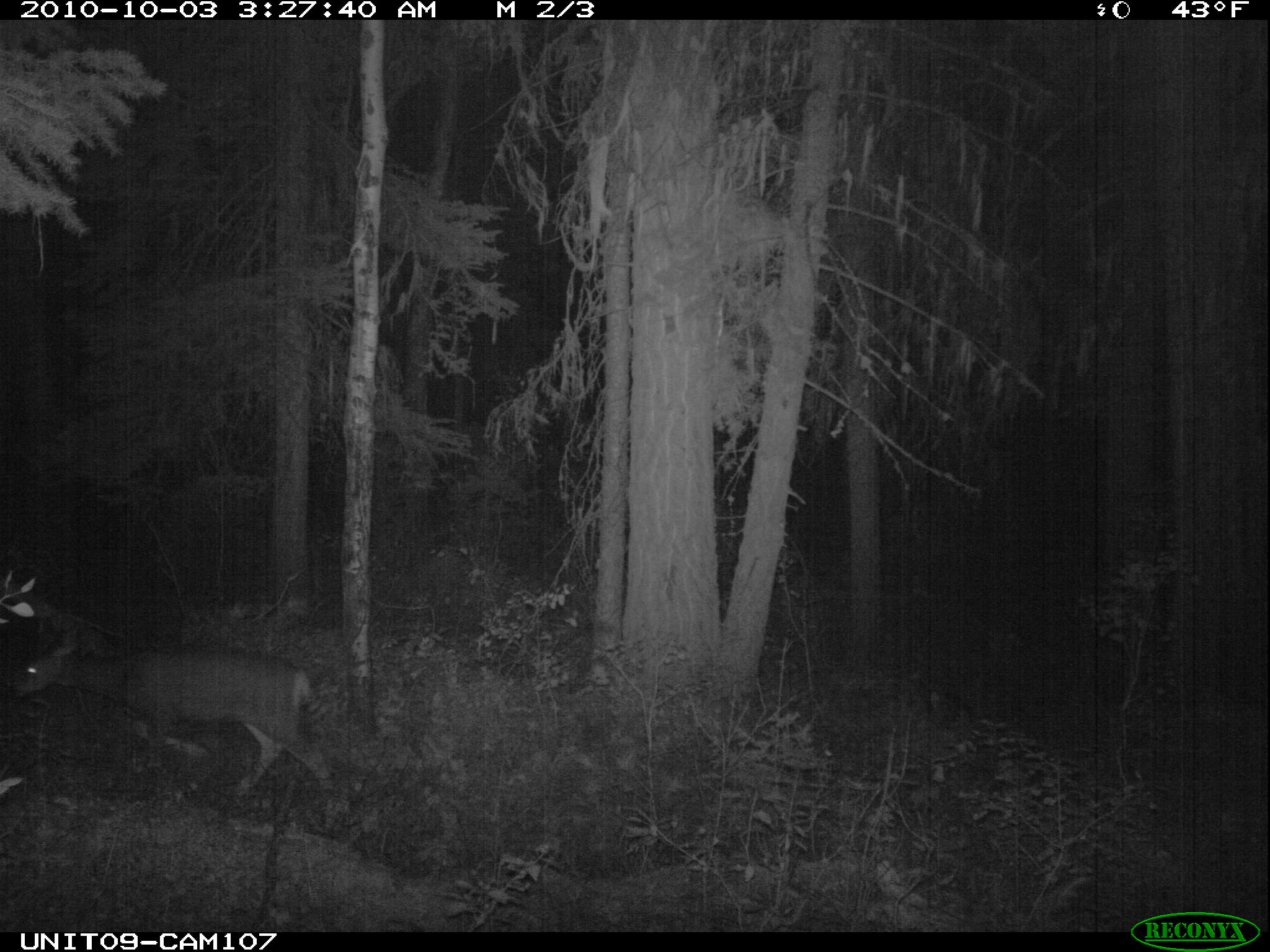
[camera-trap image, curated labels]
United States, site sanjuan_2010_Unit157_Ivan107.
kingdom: Animalia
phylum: Chordata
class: Mammalia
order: Artiodactyla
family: Cervidae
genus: Odocoileus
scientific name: Odocoileus hemionus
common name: mule deer